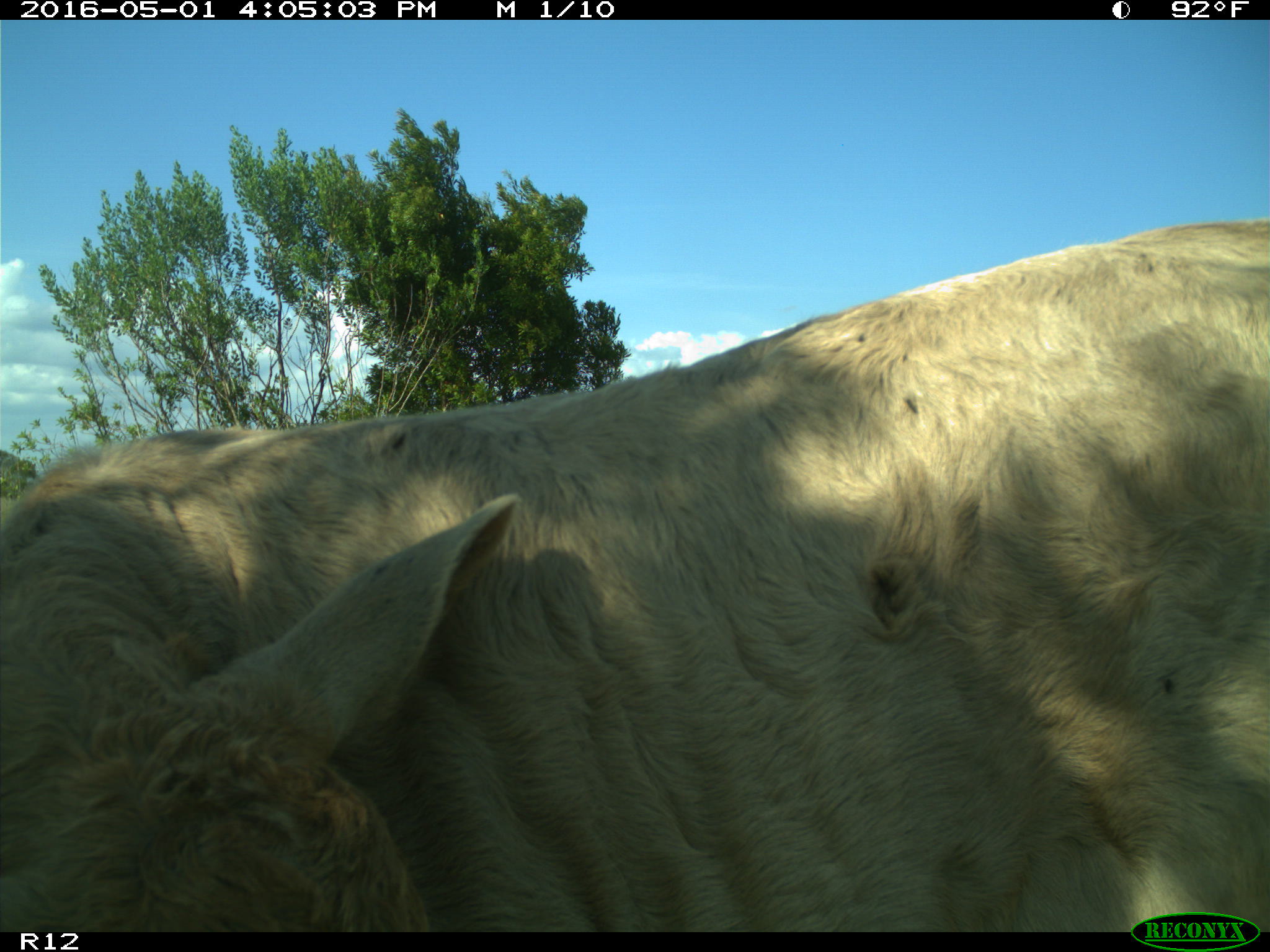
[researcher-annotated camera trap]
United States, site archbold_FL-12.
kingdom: Animalia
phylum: Chordata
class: Mammalia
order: Artiodactyla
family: Bovidae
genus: Bos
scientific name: Bos taurus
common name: domestic cow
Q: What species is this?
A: Bos taurus (domestic cow).